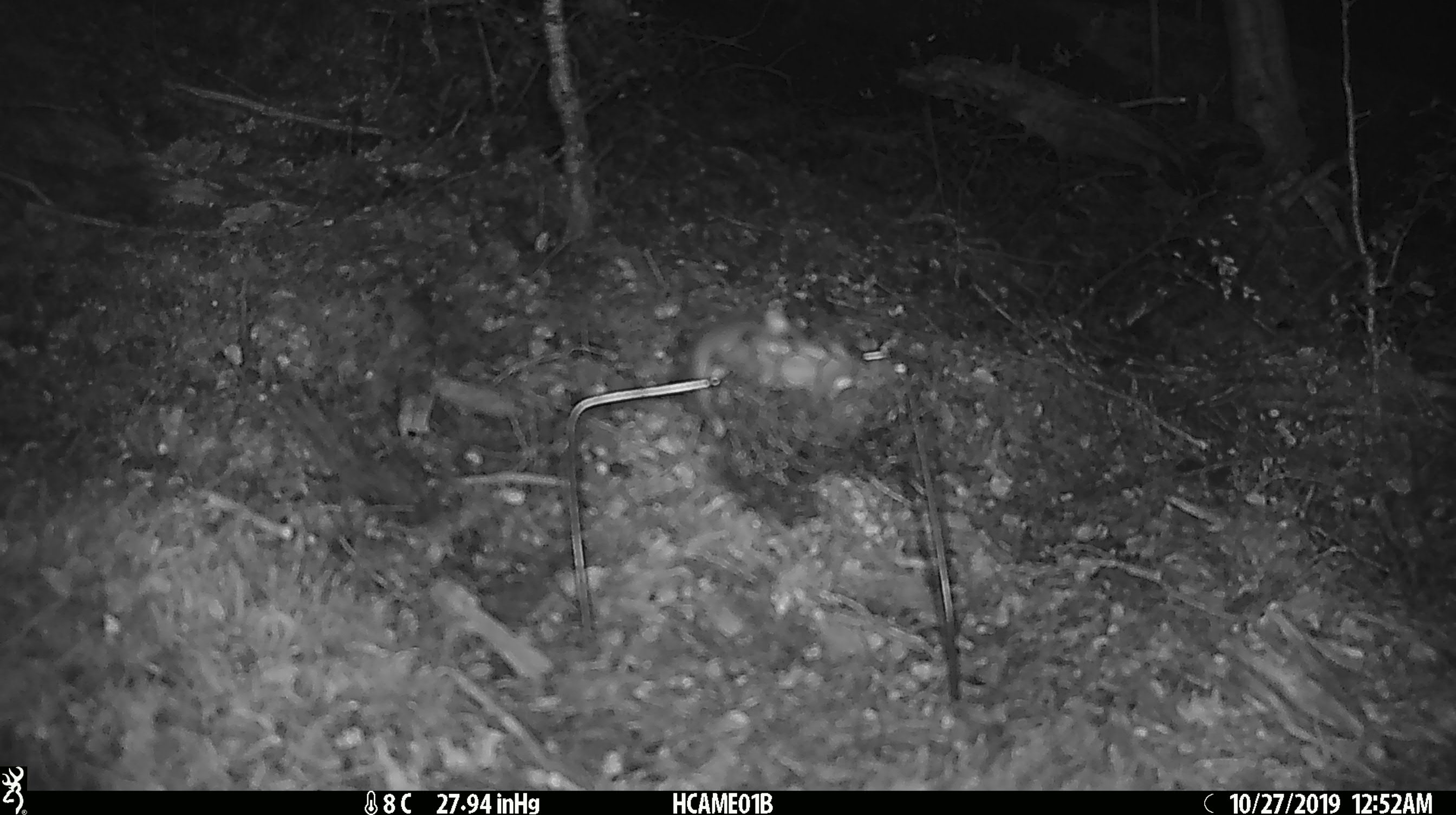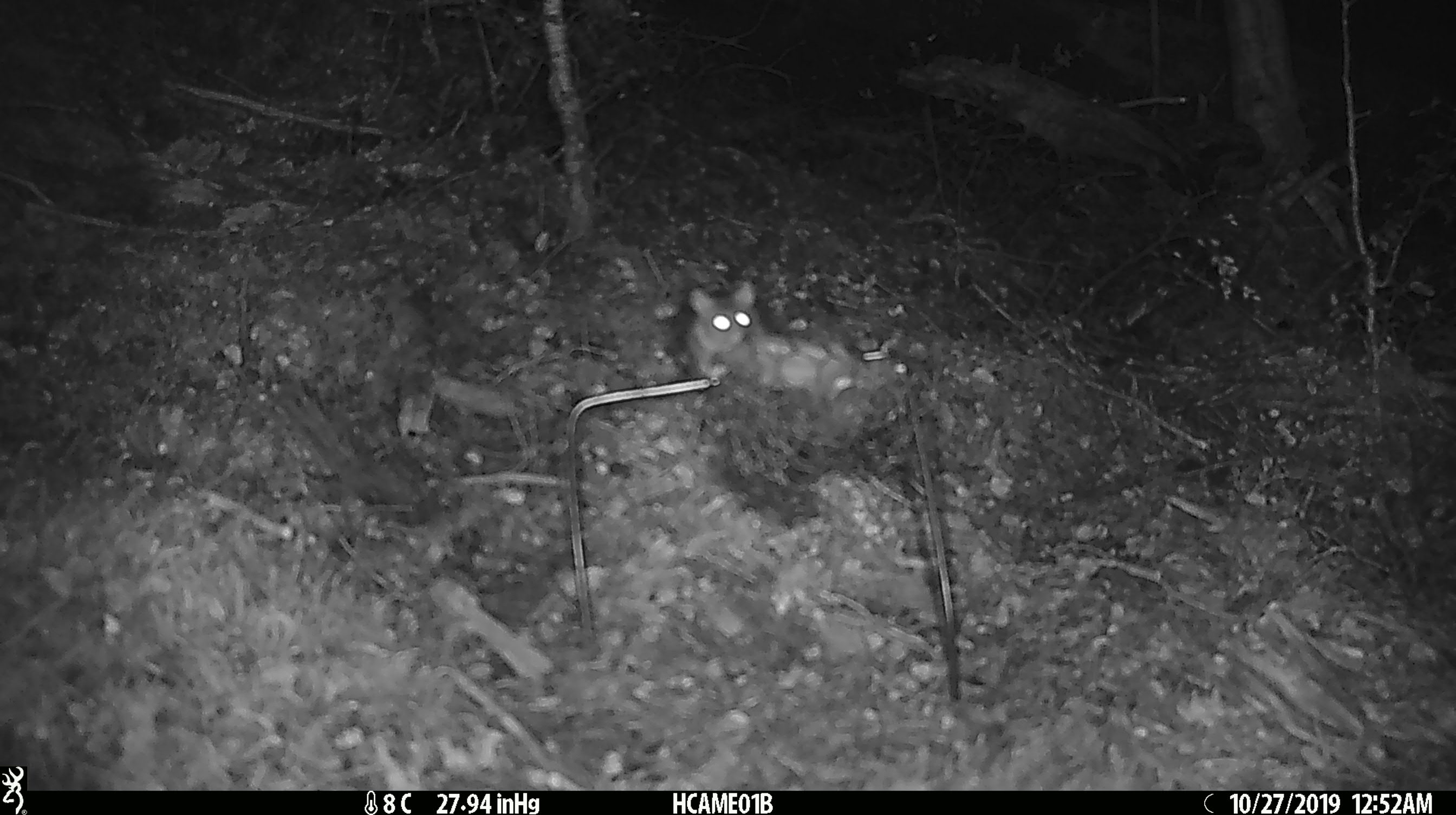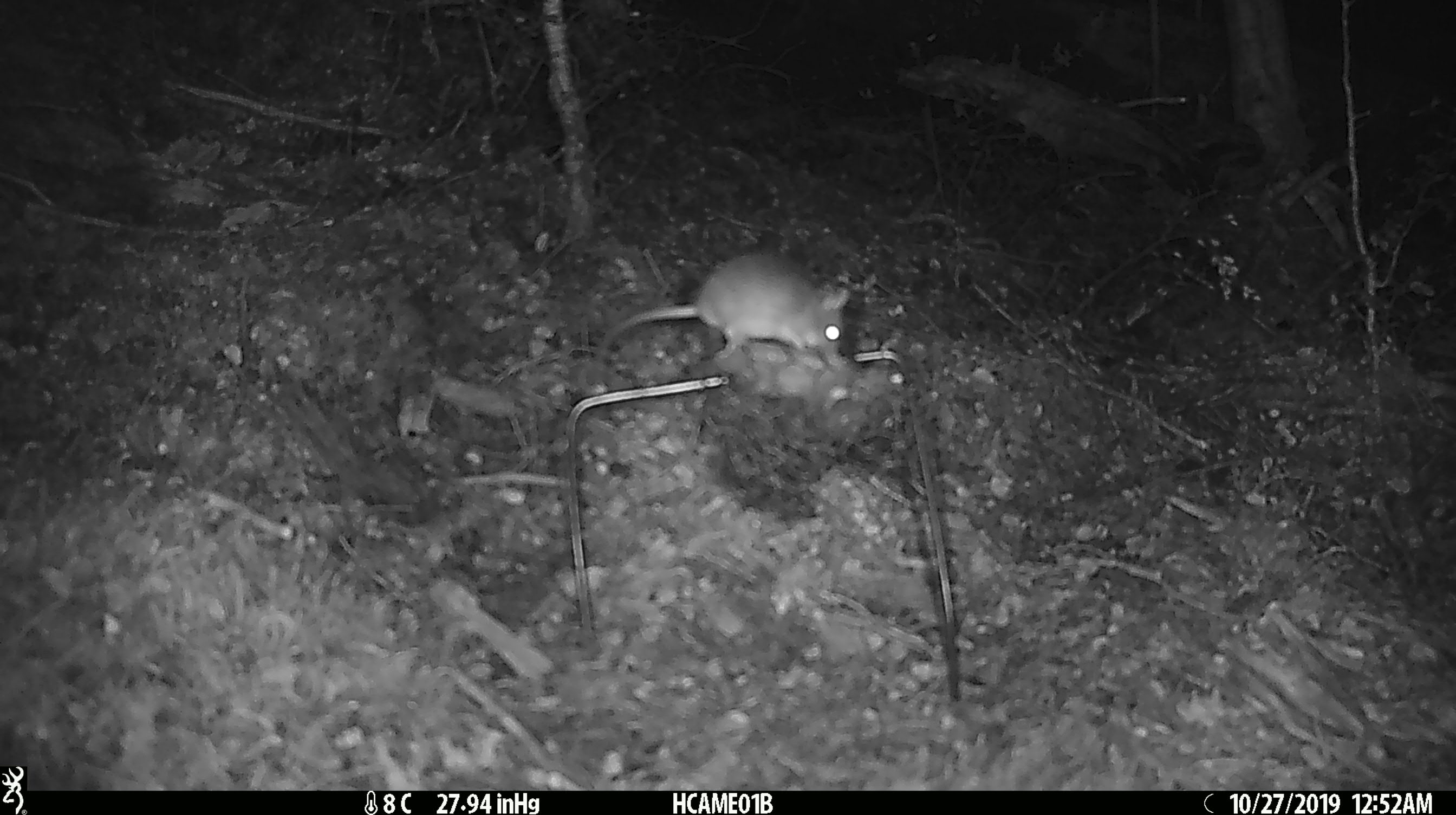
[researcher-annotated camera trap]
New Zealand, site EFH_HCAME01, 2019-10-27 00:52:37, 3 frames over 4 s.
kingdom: Animalia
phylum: Chordata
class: Mammalia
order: Rodentia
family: Muridae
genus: Mus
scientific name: Mus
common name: mouse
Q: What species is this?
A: Mouse (Mus).